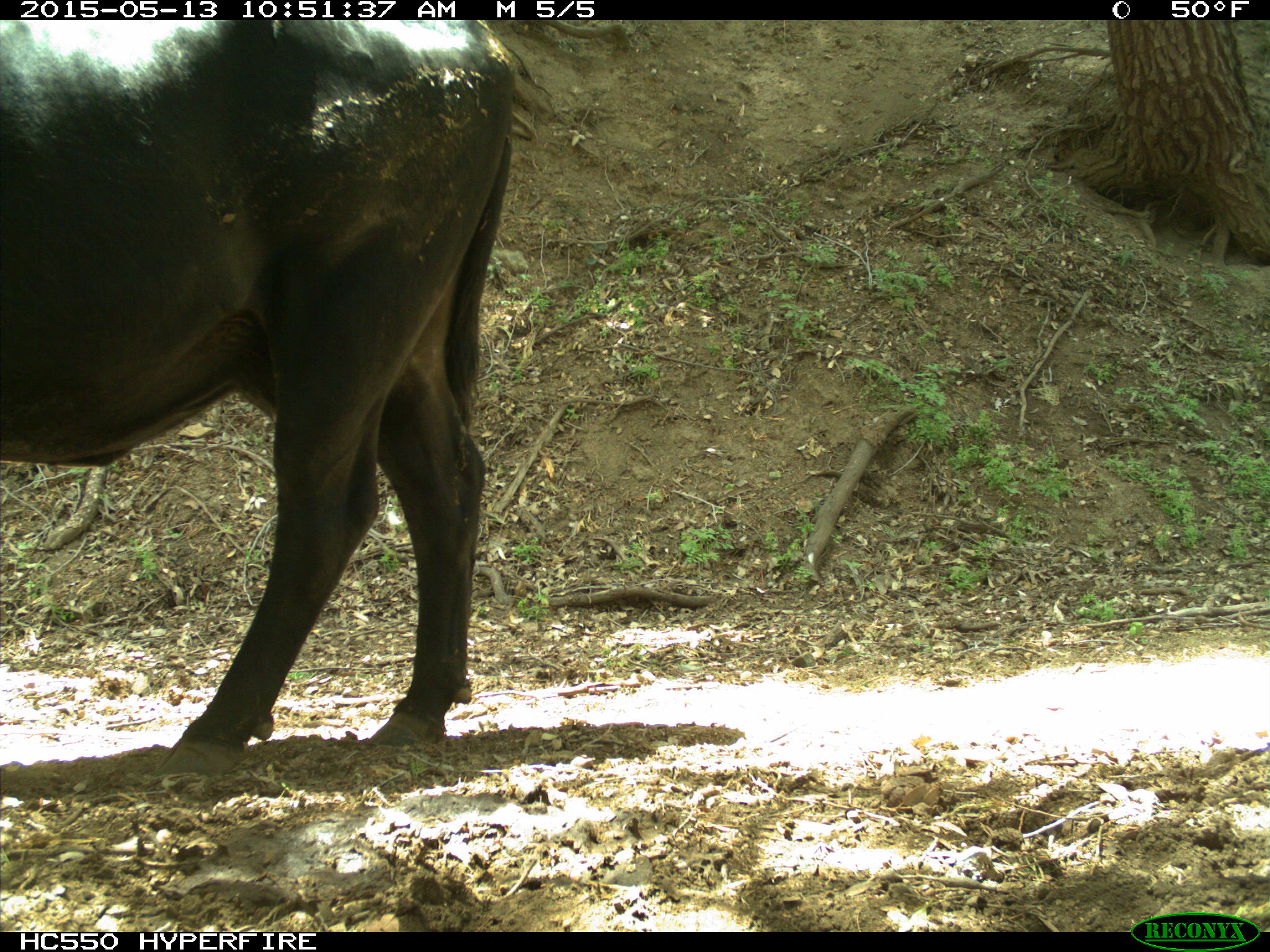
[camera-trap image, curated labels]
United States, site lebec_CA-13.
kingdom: Animalia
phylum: Chordata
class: Mammalia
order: Artiodactyla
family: Bovidae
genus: Bos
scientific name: Bos taurus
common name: domestic cow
Bos taurus (domestic cow).